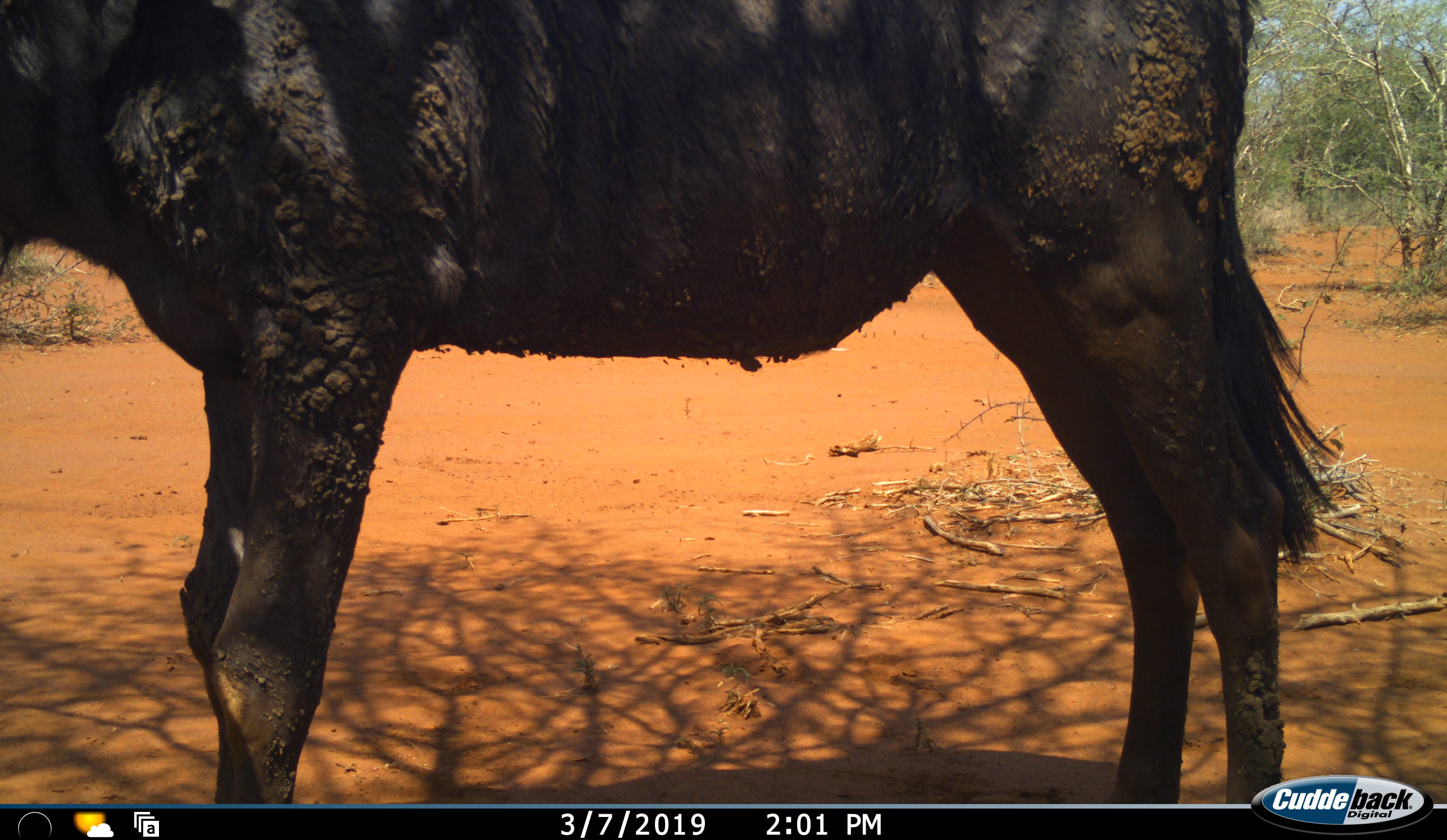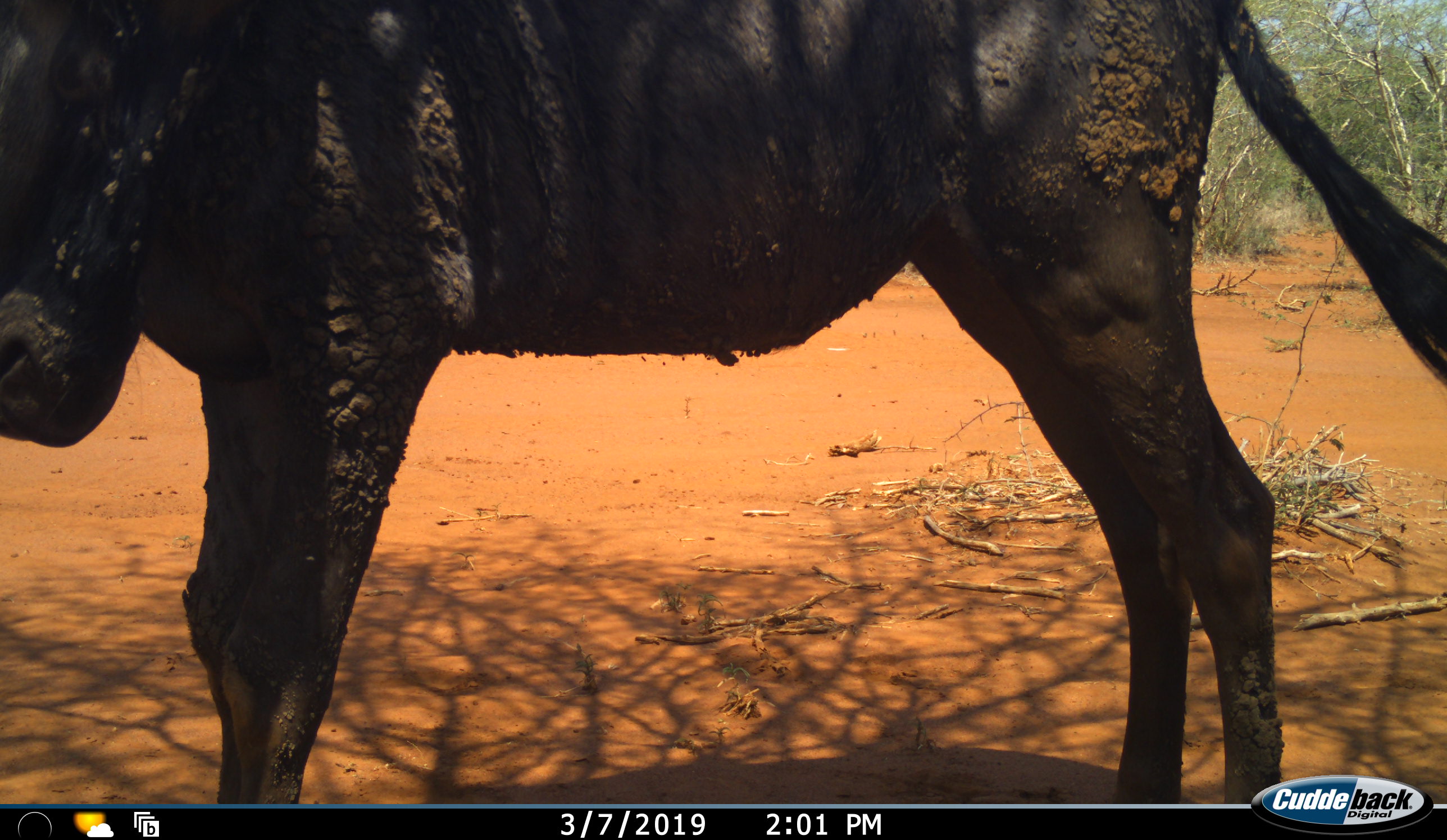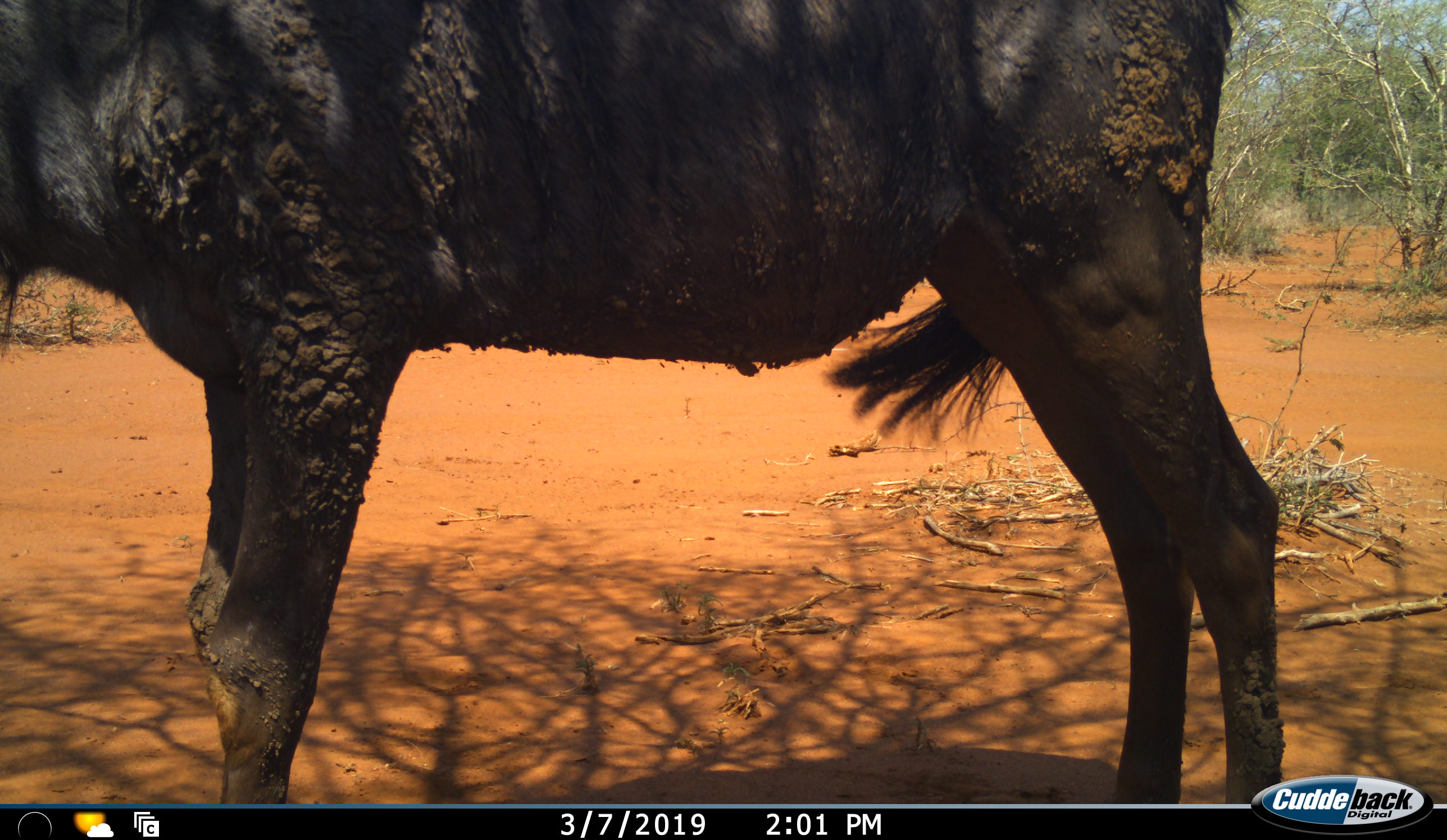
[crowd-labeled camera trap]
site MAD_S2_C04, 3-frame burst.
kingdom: Animalia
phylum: Chordata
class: Mammalia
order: Artiodactyla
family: Bovidae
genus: Connochaetes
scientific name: Connochaetes taurinus taurinus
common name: blue wildebeest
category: wildebeestblue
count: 1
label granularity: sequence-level